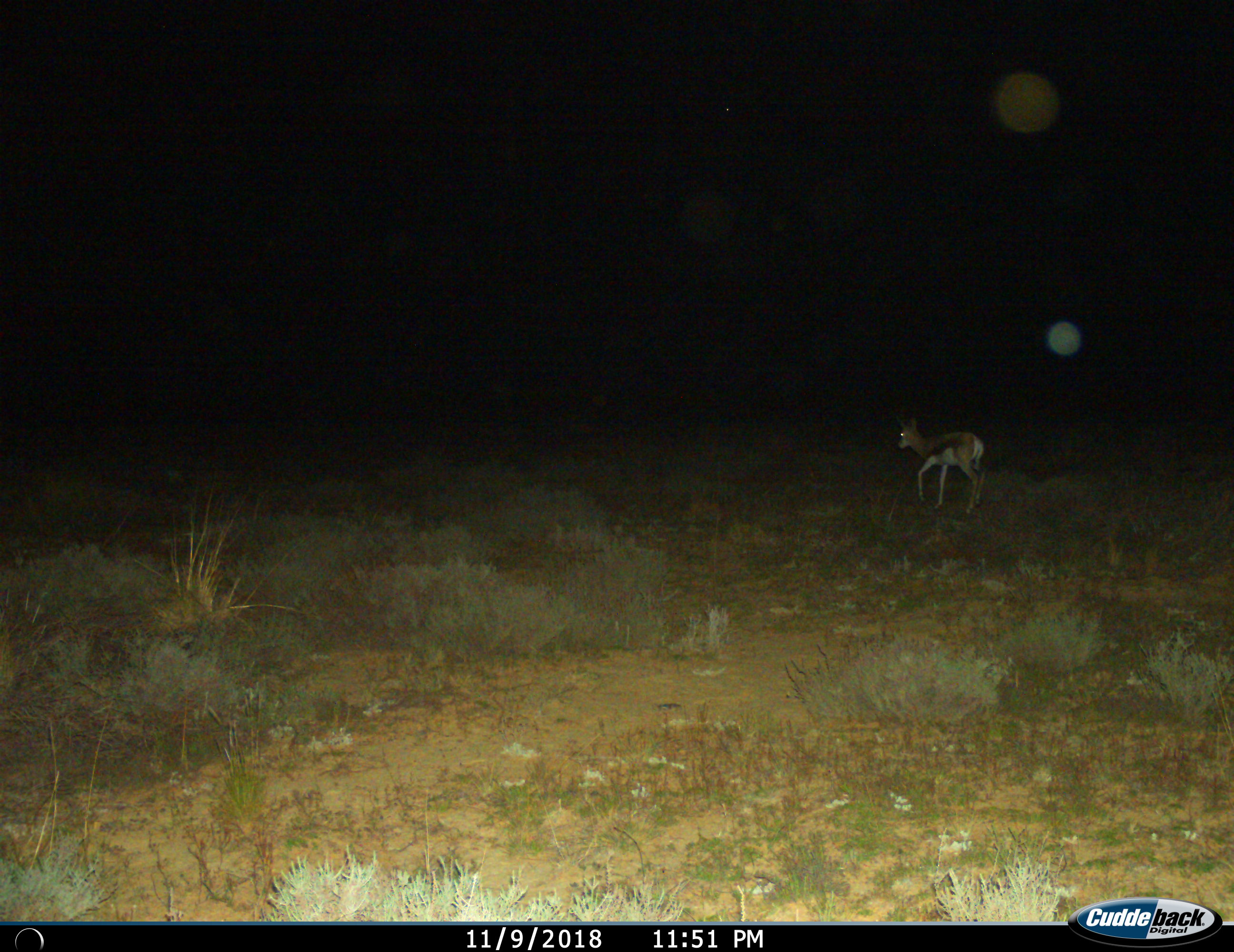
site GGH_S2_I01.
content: unidentified animal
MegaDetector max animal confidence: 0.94